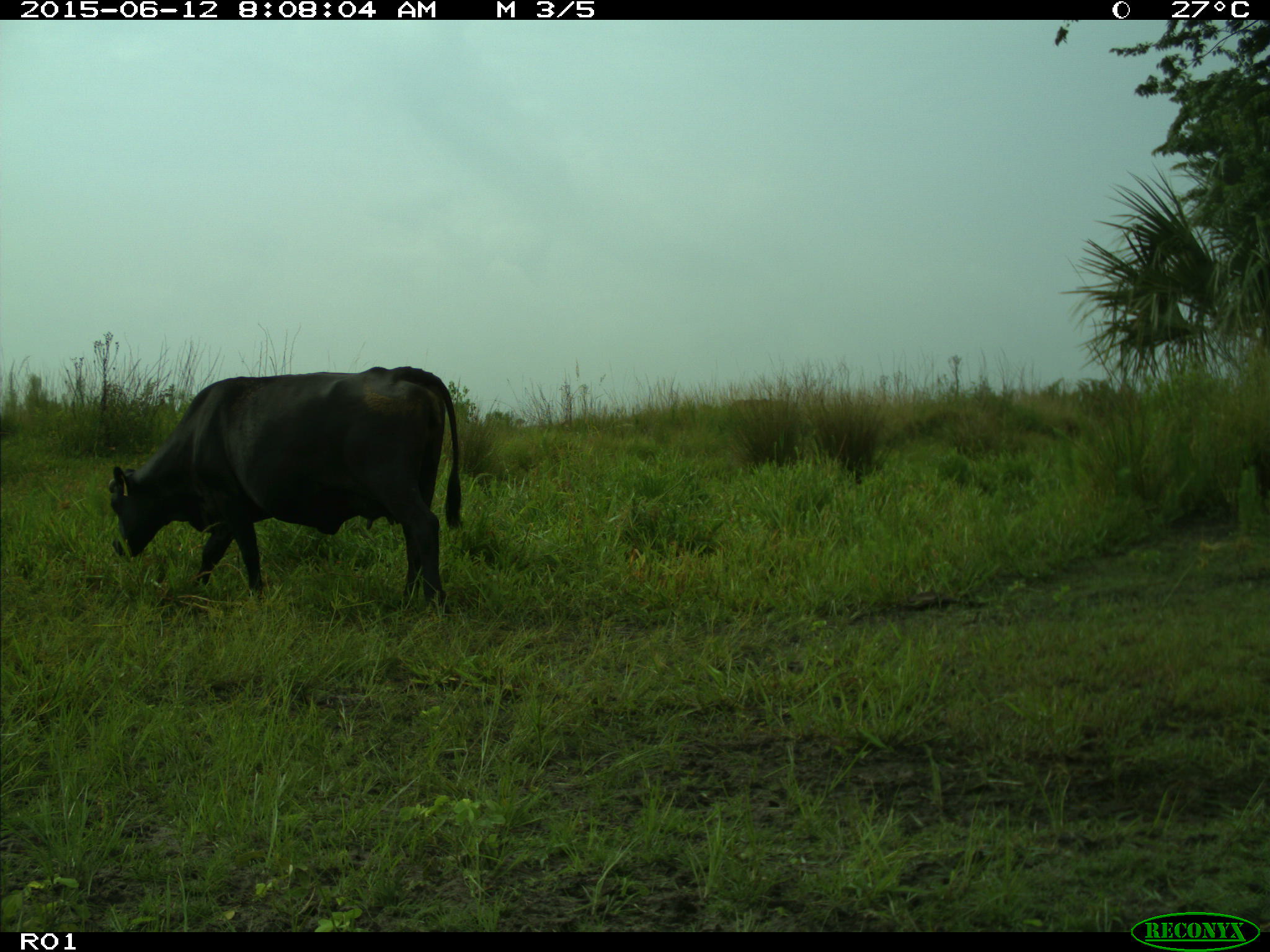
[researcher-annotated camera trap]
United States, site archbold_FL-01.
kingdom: Animalia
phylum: Chordata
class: Mammalia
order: Artiodactyla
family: Bovidae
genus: Bos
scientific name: Bos taurus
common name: domestic cow